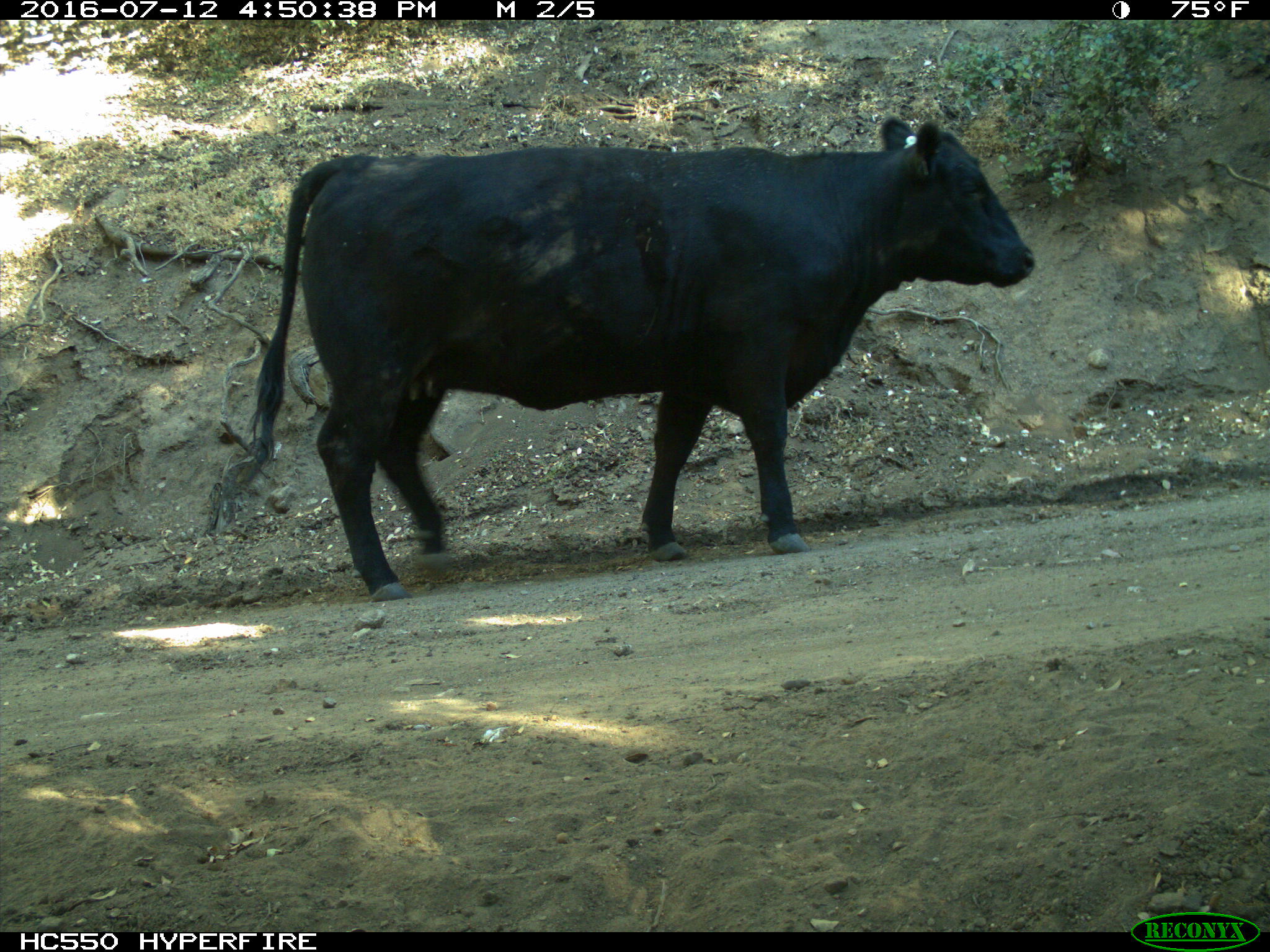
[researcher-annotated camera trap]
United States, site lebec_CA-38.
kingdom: Animalia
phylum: Chordata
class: Mammalia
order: Artiodactyla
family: Bovidae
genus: Bos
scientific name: Bos taurus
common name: domestic cow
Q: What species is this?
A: Bos taurus (domestic cow).